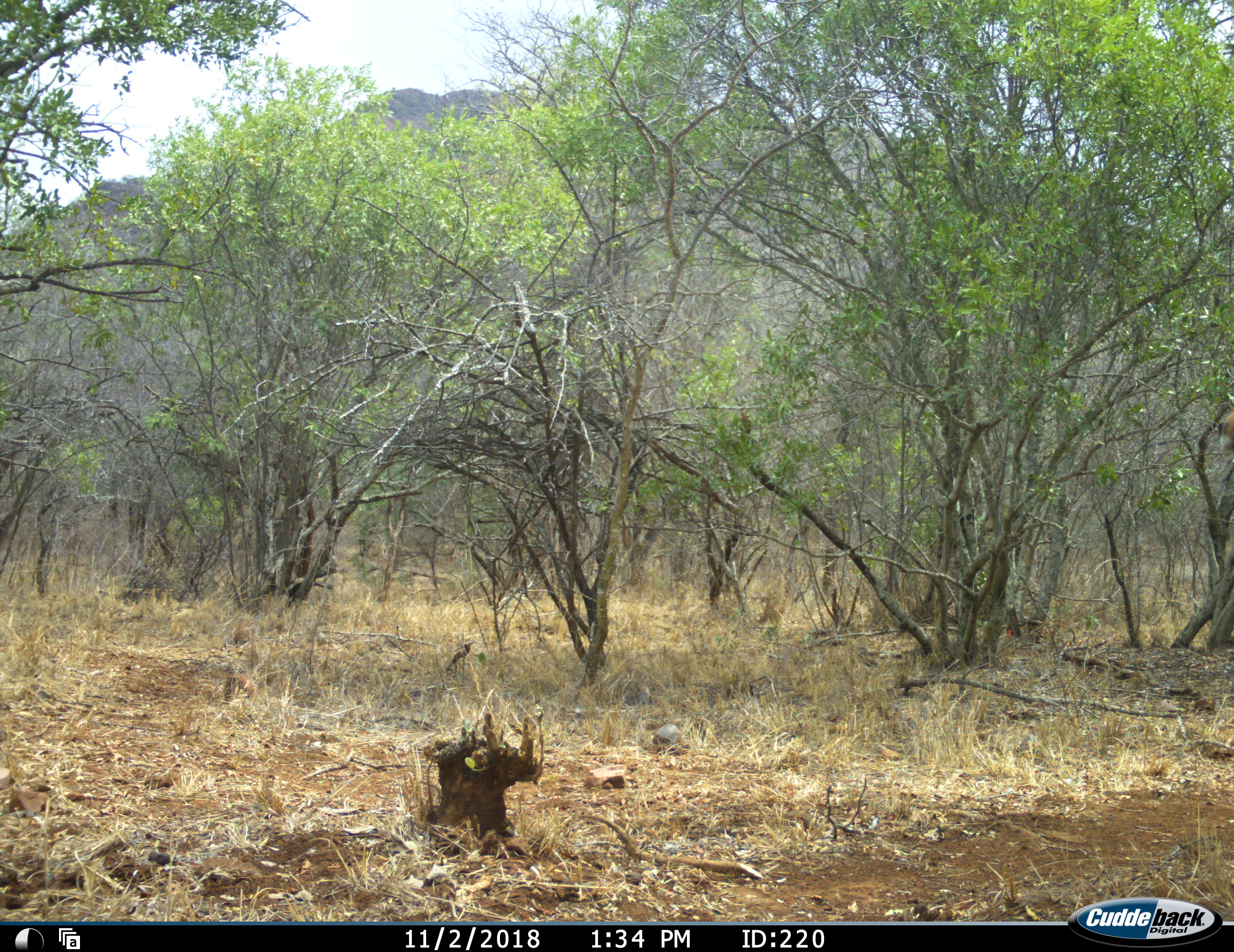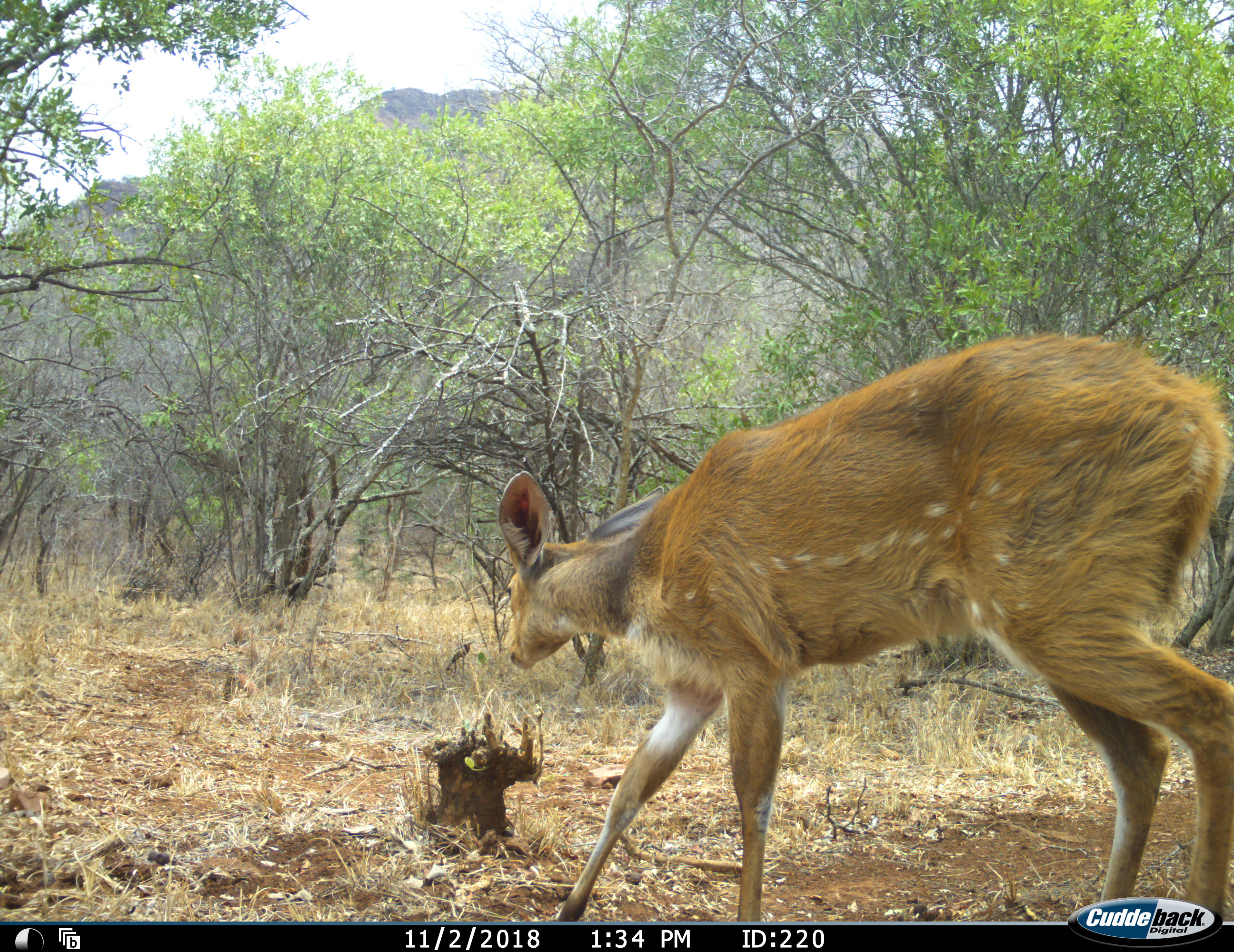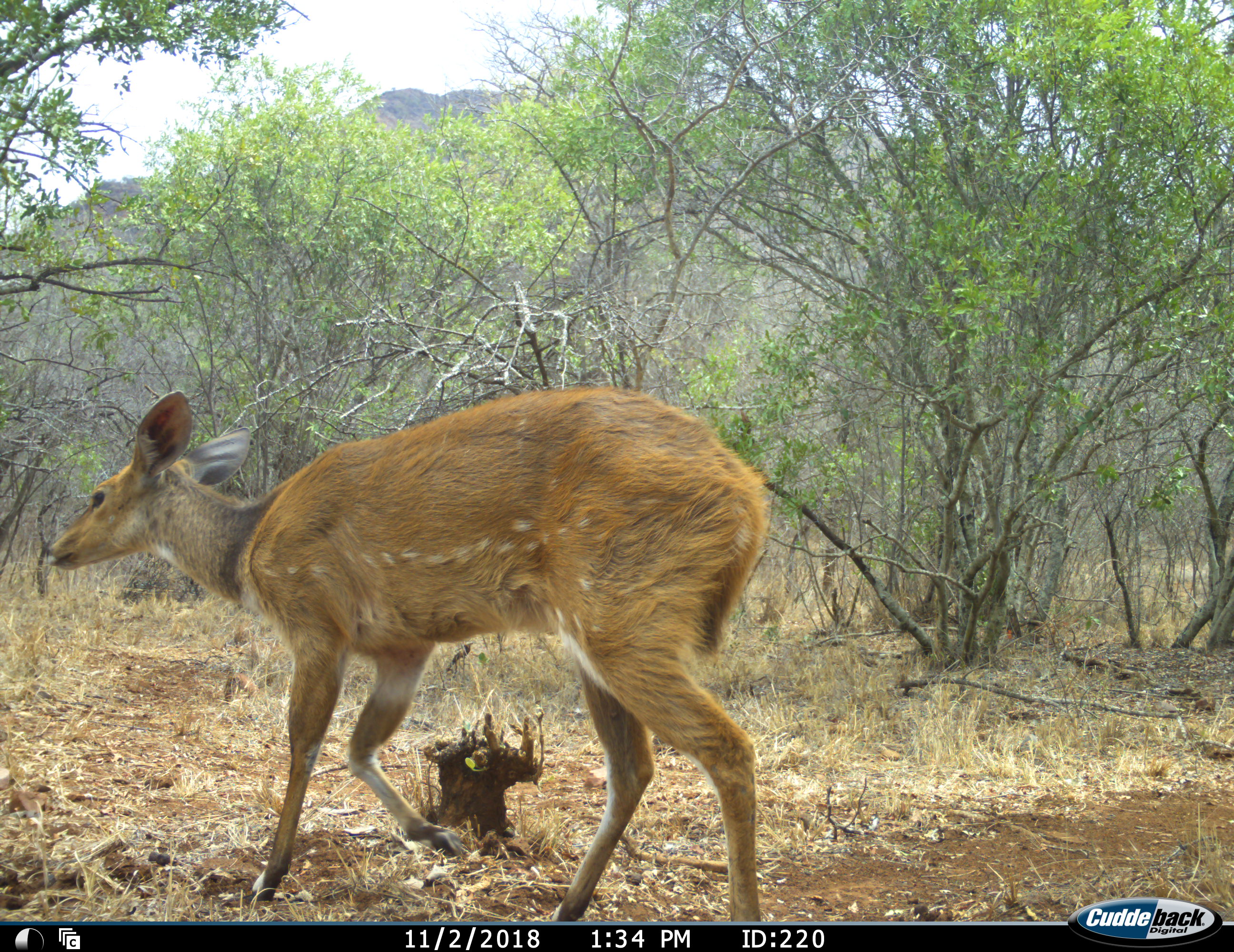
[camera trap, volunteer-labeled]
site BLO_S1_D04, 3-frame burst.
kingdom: Animalia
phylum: Chordata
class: Mammalia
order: Artiodactyla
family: Bovidae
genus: Tragelaphus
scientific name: Tragelaphus scriptus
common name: bushbuck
Bushbuck (Tragelaphus scriptus), count 1. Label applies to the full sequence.